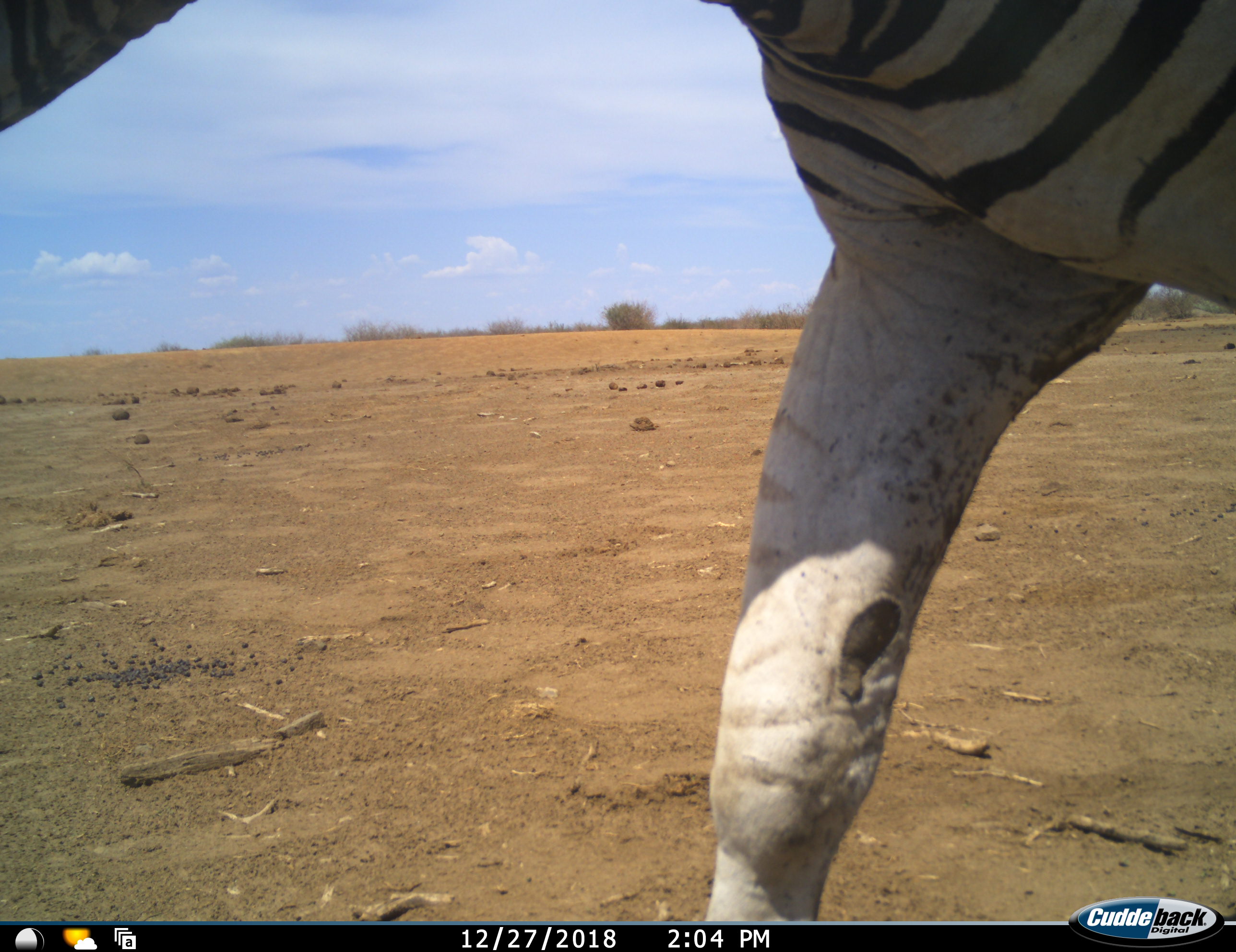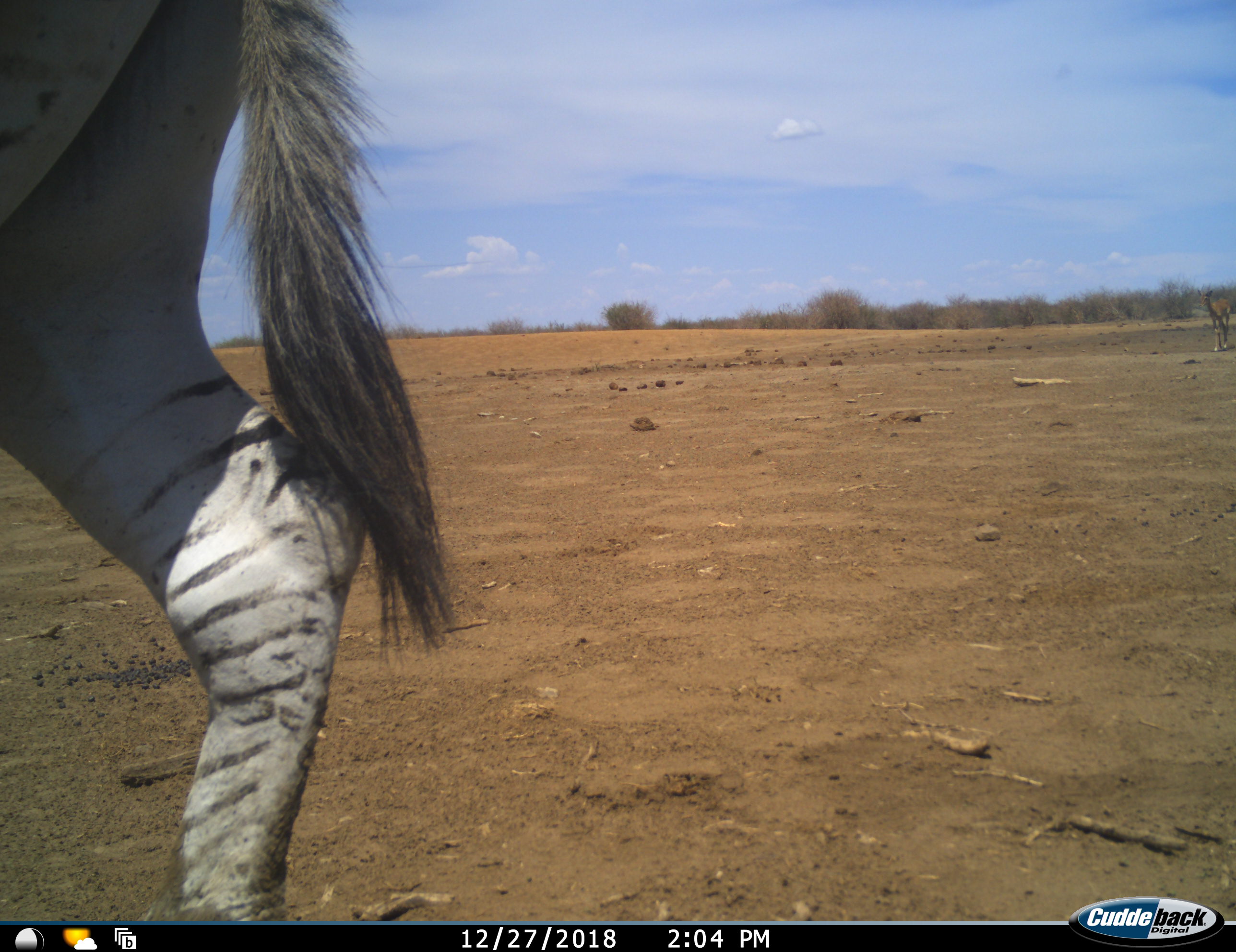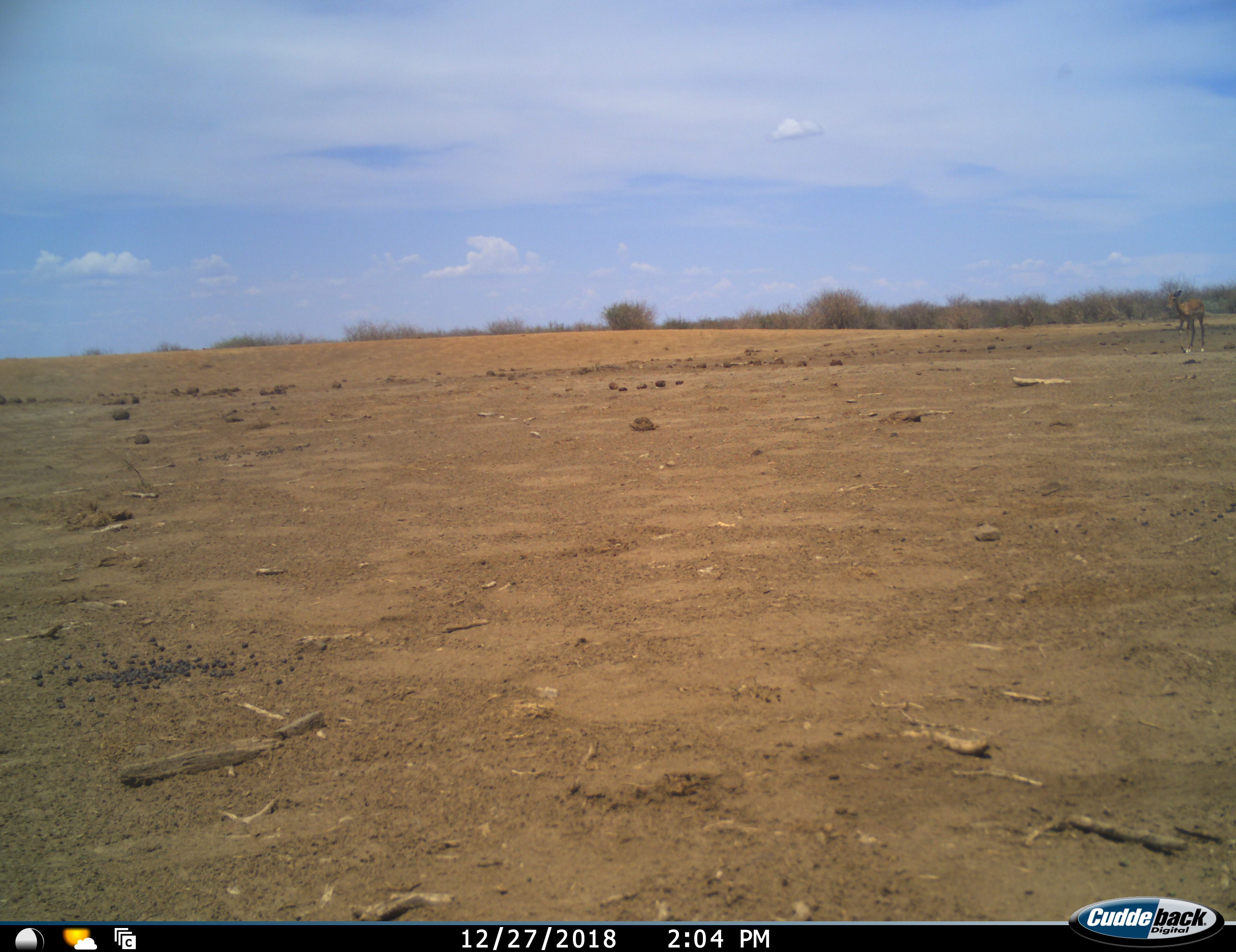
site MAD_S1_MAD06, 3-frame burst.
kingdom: Animalia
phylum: Chordata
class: Mammalia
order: Artiodactyla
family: Bovidae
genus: Aepyceros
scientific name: Aepyceros melampus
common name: impala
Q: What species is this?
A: Impala (Aepyceros melampus).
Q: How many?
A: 1.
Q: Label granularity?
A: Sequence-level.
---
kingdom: Animalia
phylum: Chordata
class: Mammalia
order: Perissodactyla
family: Equidae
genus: Equus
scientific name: Equus quagga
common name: plains zebra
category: zebraplains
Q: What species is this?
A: Zebraplains (plains zebra) (Equus quagga).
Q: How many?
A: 1.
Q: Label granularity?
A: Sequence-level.